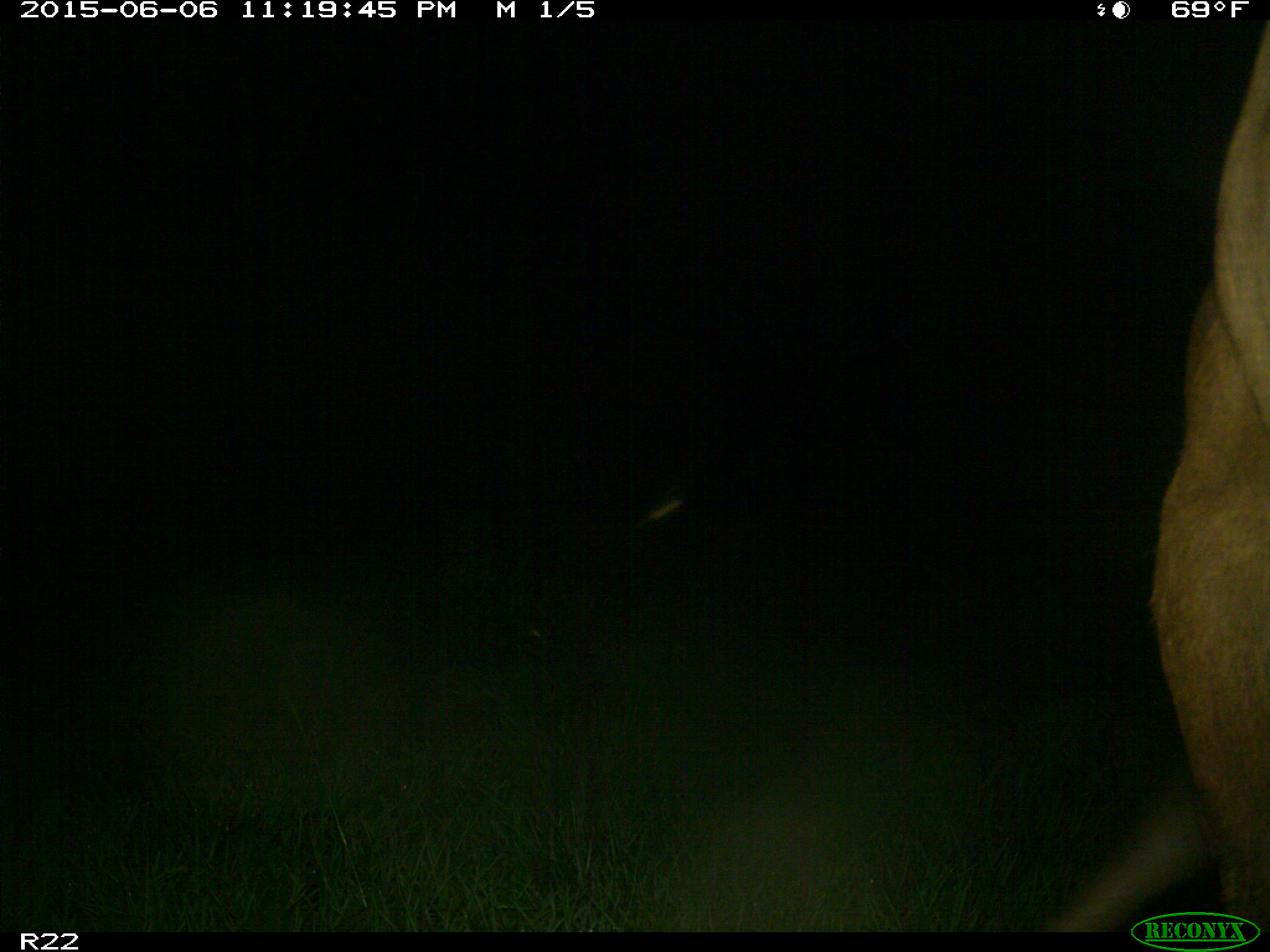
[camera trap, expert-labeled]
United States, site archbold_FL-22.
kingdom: Animalia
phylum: Chordata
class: Mammalia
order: Artiodactyla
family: Bovidae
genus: Bos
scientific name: Bos taurus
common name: domestic cow